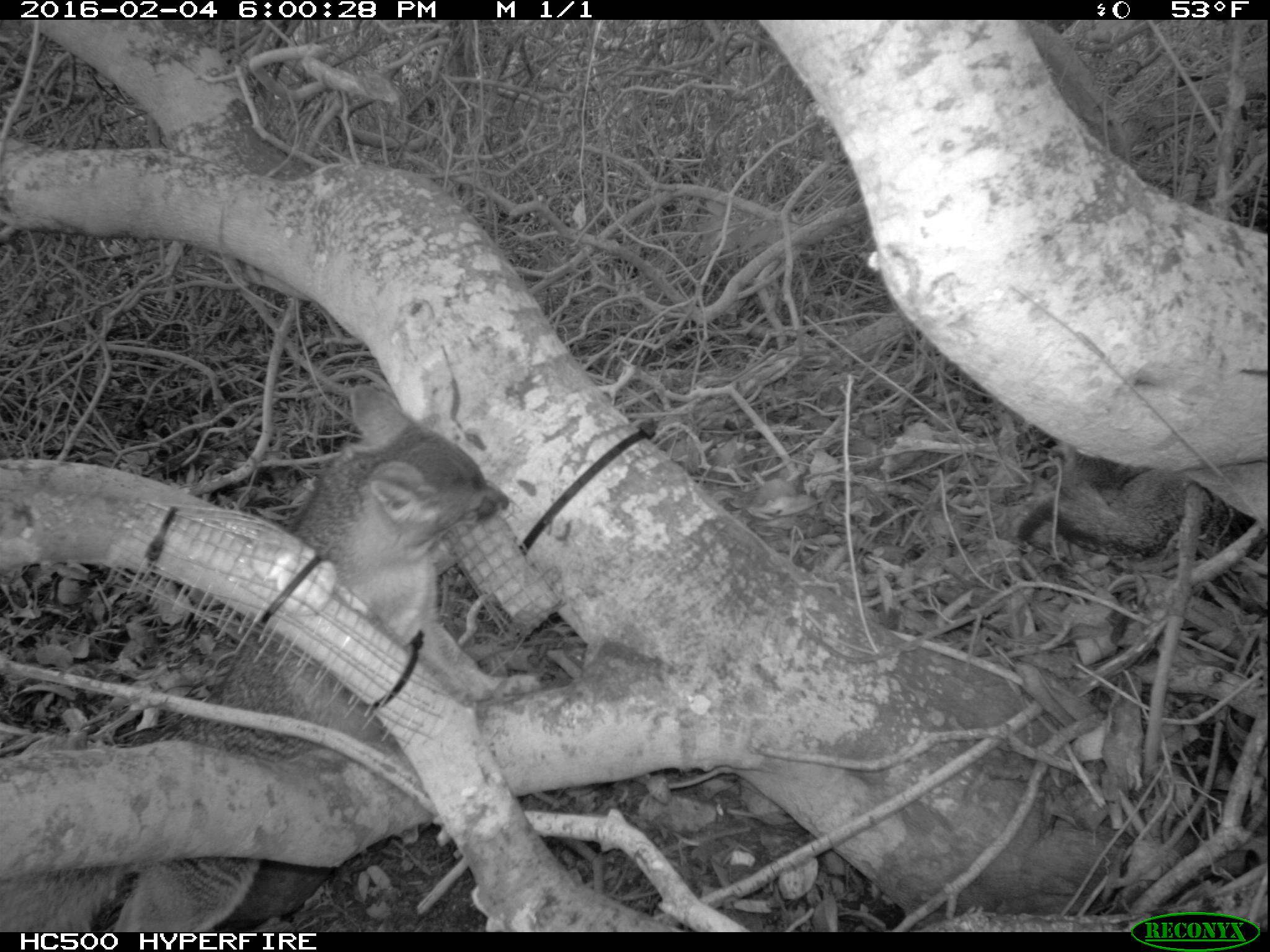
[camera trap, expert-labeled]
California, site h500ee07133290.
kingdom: Animalia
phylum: Chordata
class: Mammalia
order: Carnivora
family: Canidae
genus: Urocyon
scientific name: Urocyon littoralis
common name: island fox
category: fox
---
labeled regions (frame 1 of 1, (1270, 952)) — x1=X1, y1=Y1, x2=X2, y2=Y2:
fox: x1=0, y1=384, x2=508, y2=932; x1=1010, y1=446, x2=1267, y2=563